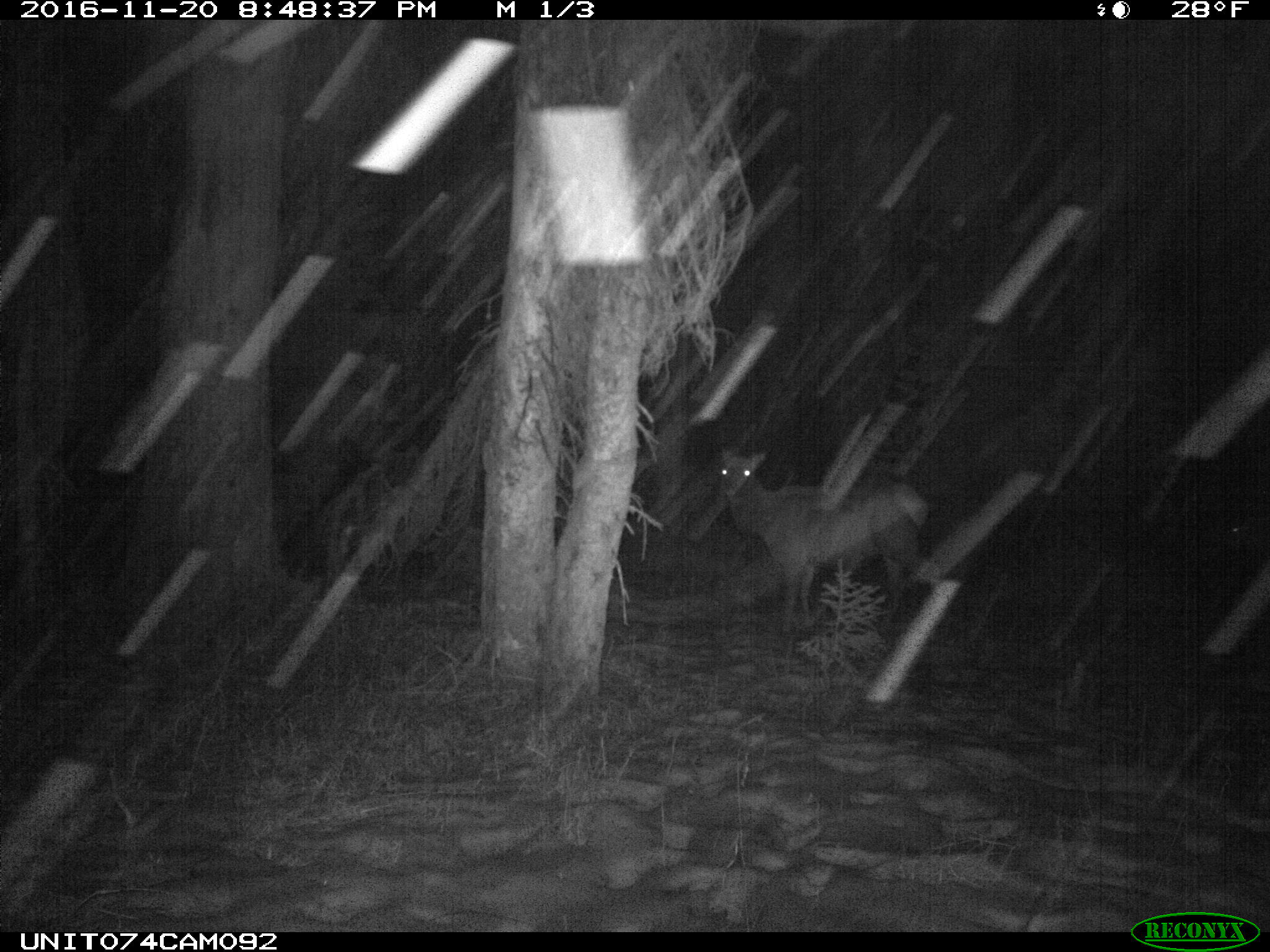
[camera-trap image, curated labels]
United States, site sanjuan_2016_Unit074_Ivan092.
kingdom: Animalia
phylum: Chordata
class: Mammalia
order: Artiodactyla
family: Cervidae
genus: Cervus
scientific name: Cervus elaphus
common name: red deer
Cervus elaphus (red deer).